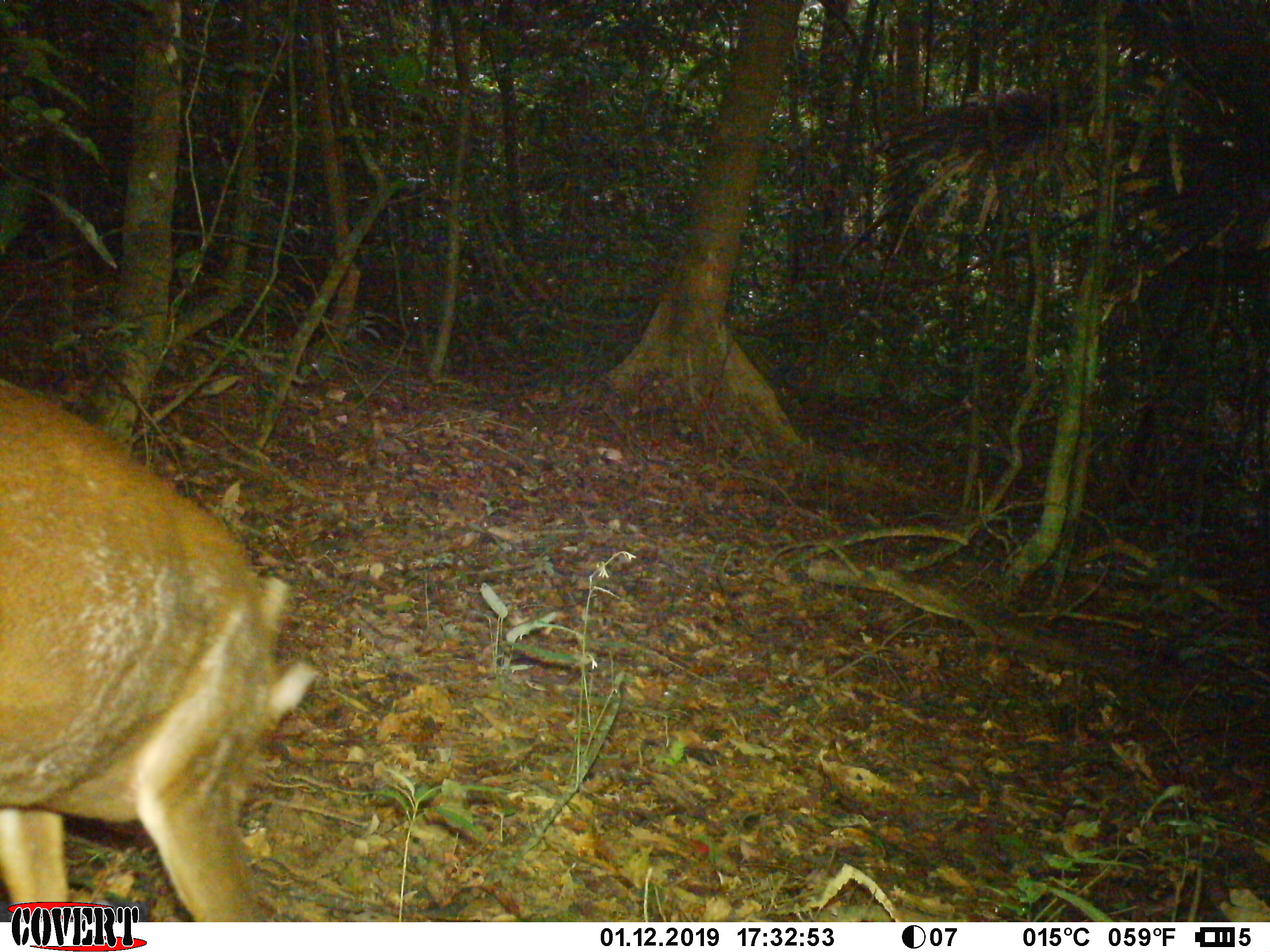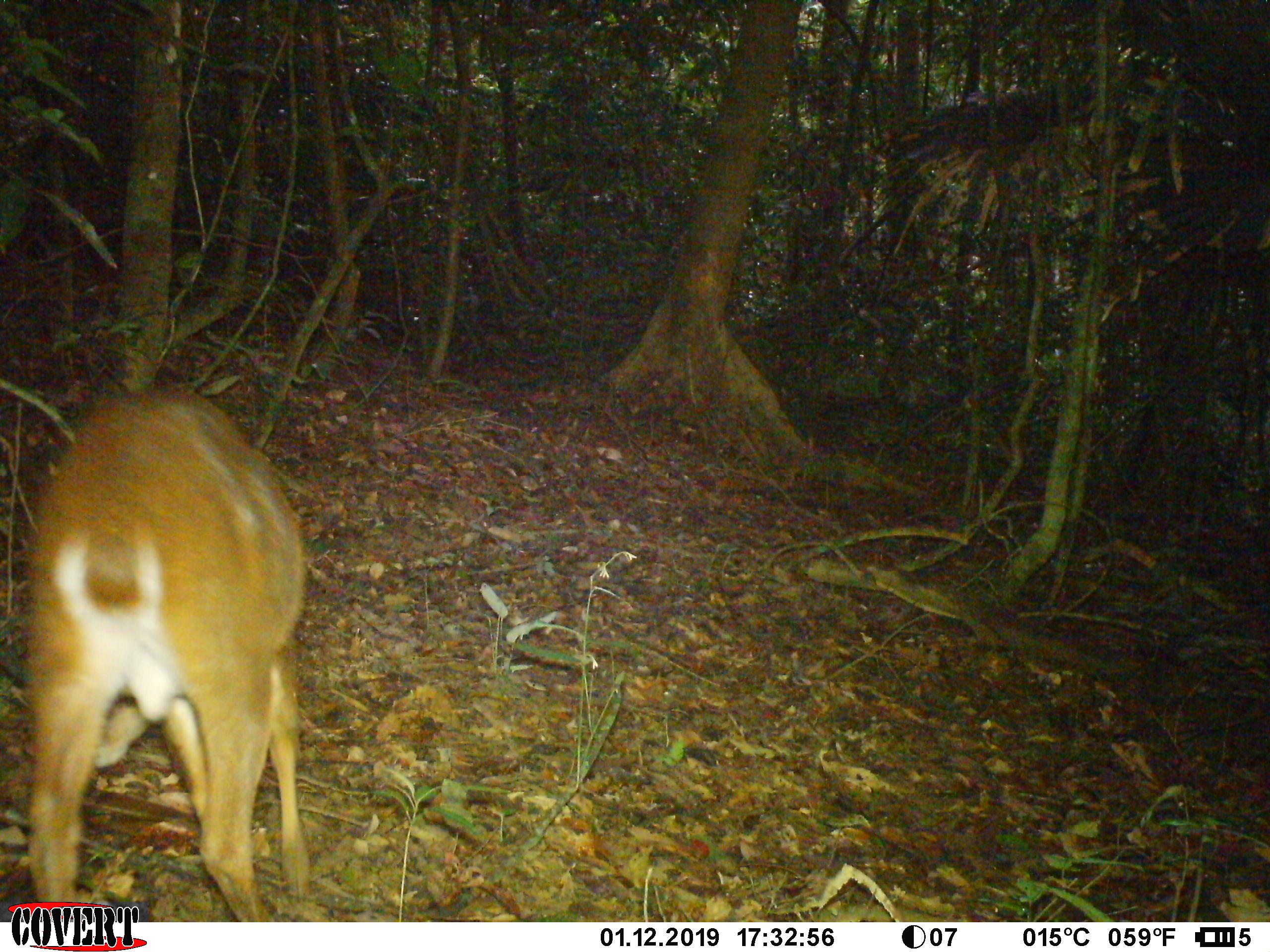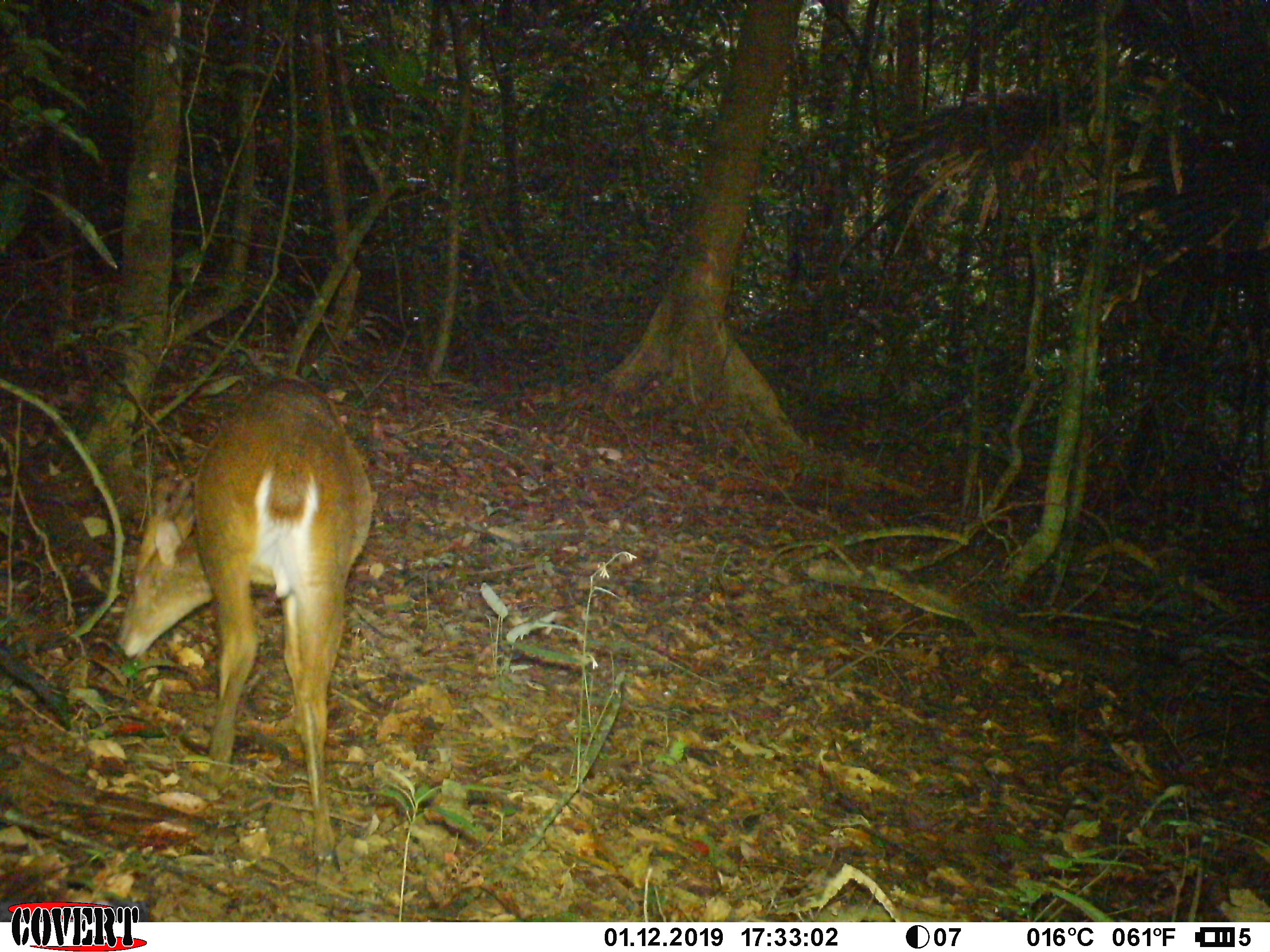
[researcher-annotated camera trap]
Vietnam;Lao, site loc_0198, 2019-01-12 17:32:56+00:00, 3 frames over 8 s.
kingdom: Animalia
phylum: Chordata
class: Mammalia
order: Artiodactyla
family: Cervidae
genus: Muntiacus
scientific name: Muntiacus vuquangensis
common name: large-antlered muntjac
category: large antlered muntjac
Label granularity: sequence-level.